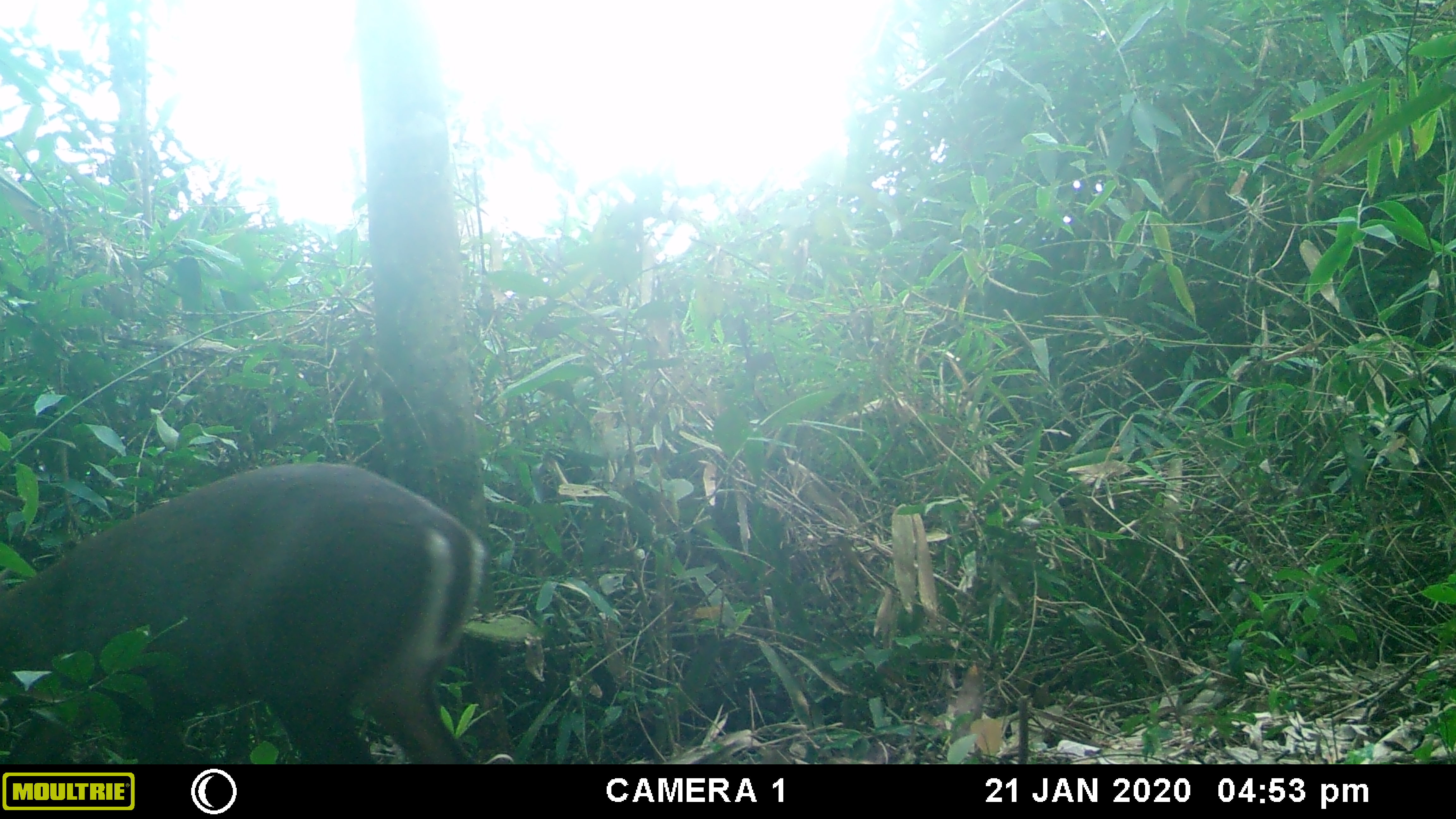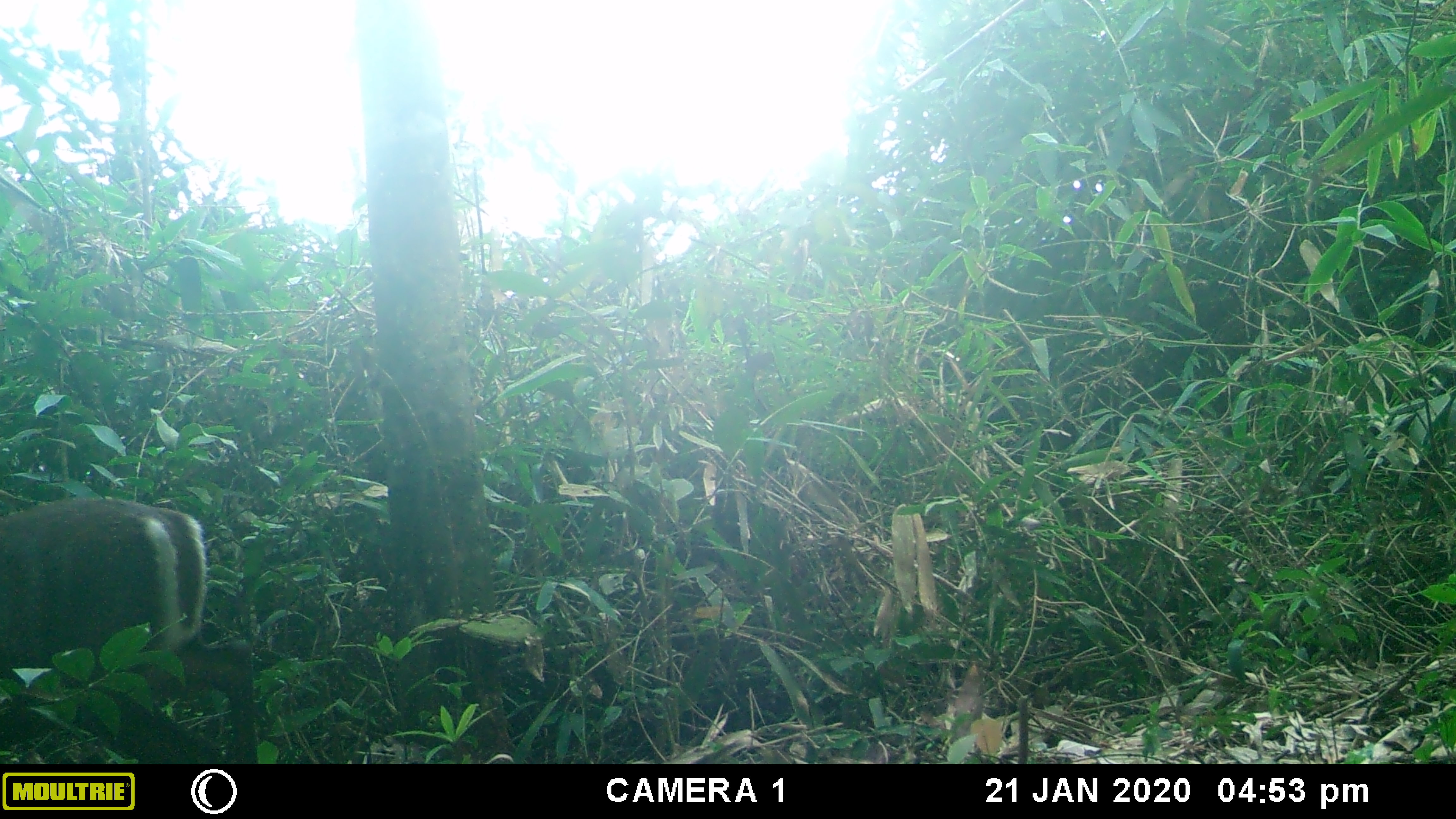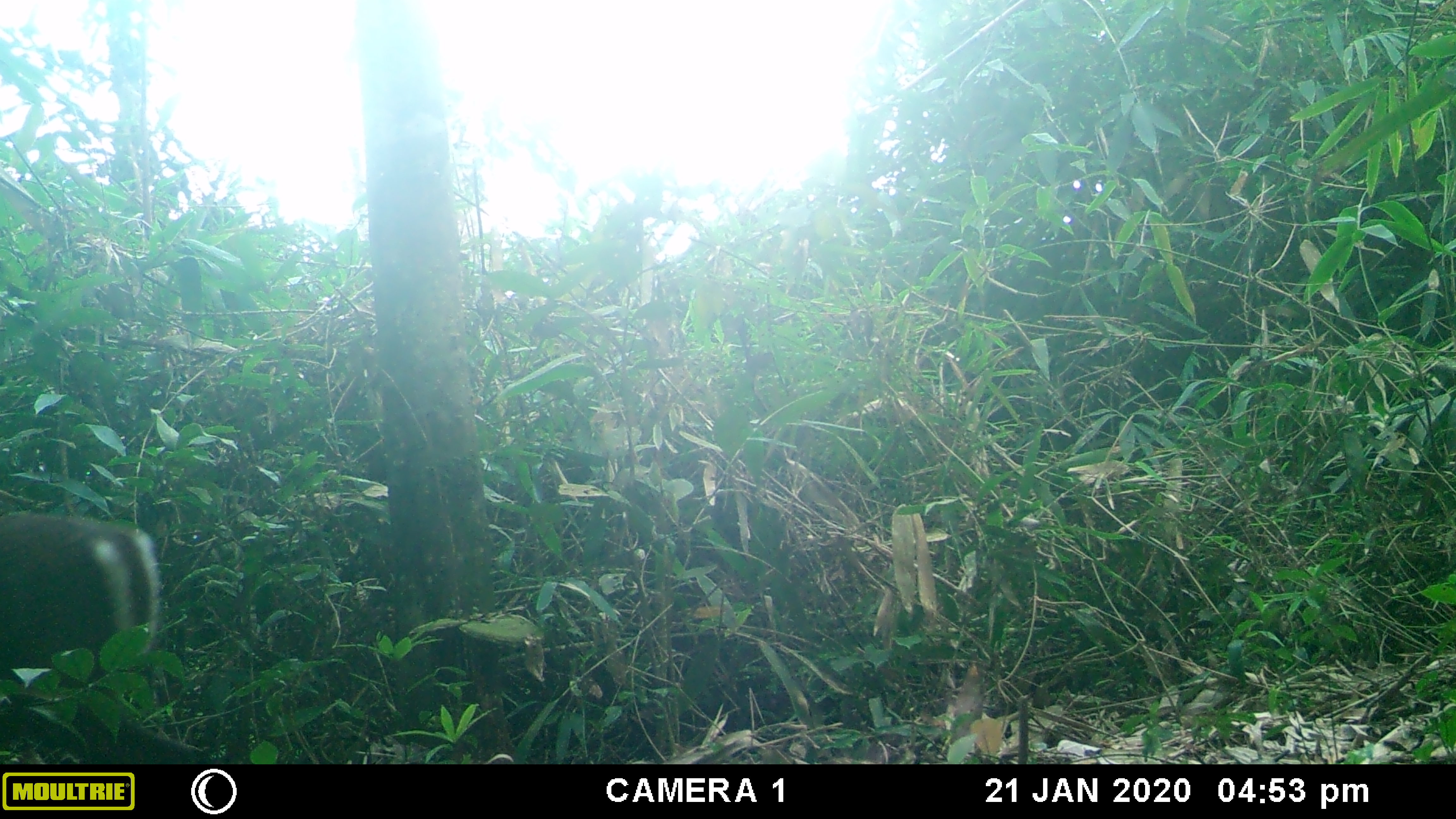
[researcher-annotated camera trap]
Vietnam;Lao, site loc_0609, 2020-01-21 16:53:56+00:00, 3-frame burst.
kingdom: Animalia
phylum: Chordata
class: Mammalia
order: Artiodactyla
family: Cervidae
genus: Muntiacus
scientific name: Muntiacus rooseveltorum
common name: roosevelt's muntjac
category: roosevelts muntjac group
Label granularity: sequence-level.